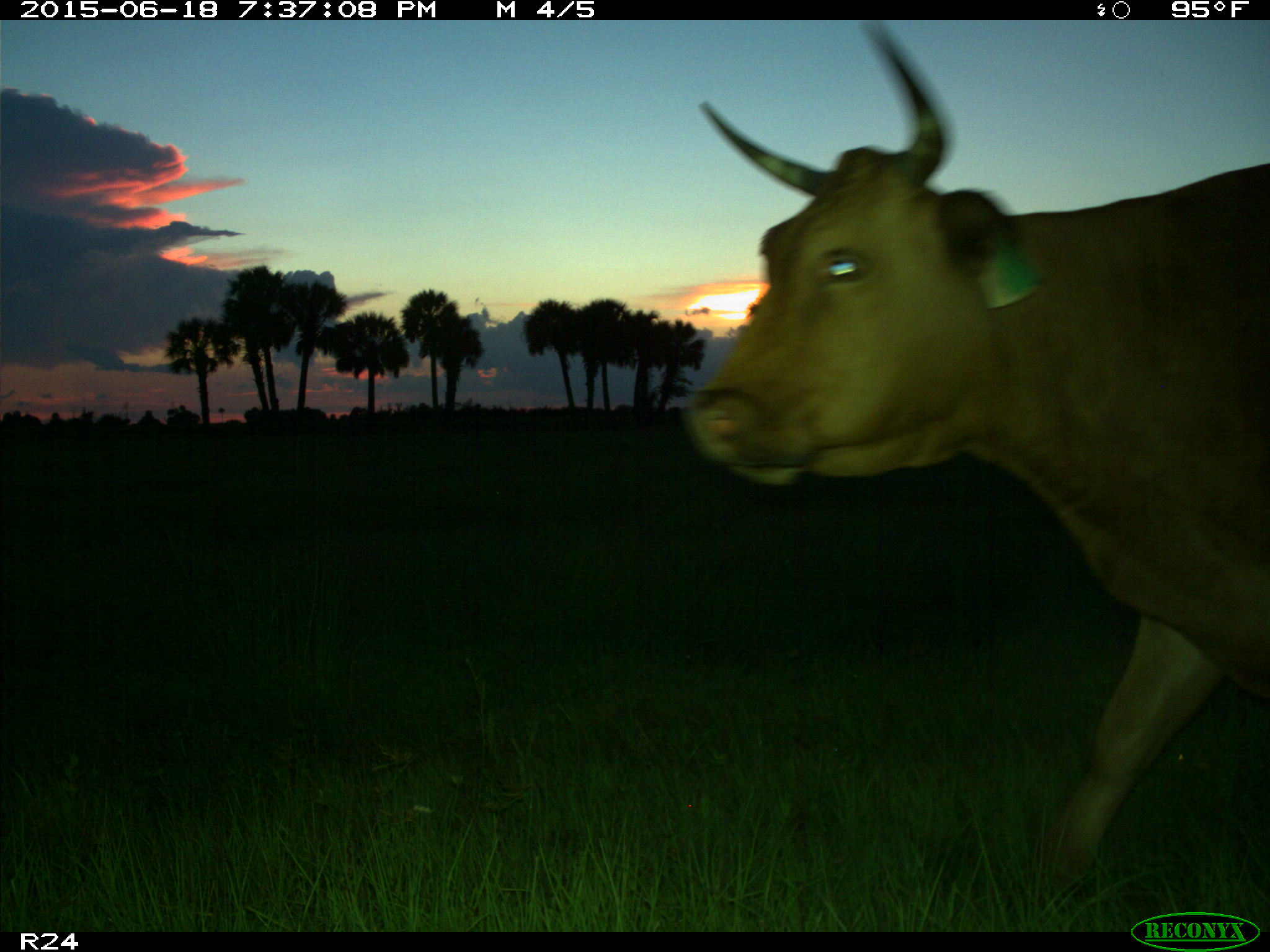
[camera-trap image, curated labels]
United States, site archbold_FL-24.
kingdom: Animalia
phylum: Chordata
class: Mammalia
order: Artiodactyla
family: Bovidae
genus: Bos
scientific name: Bos taurus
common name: domestic cow